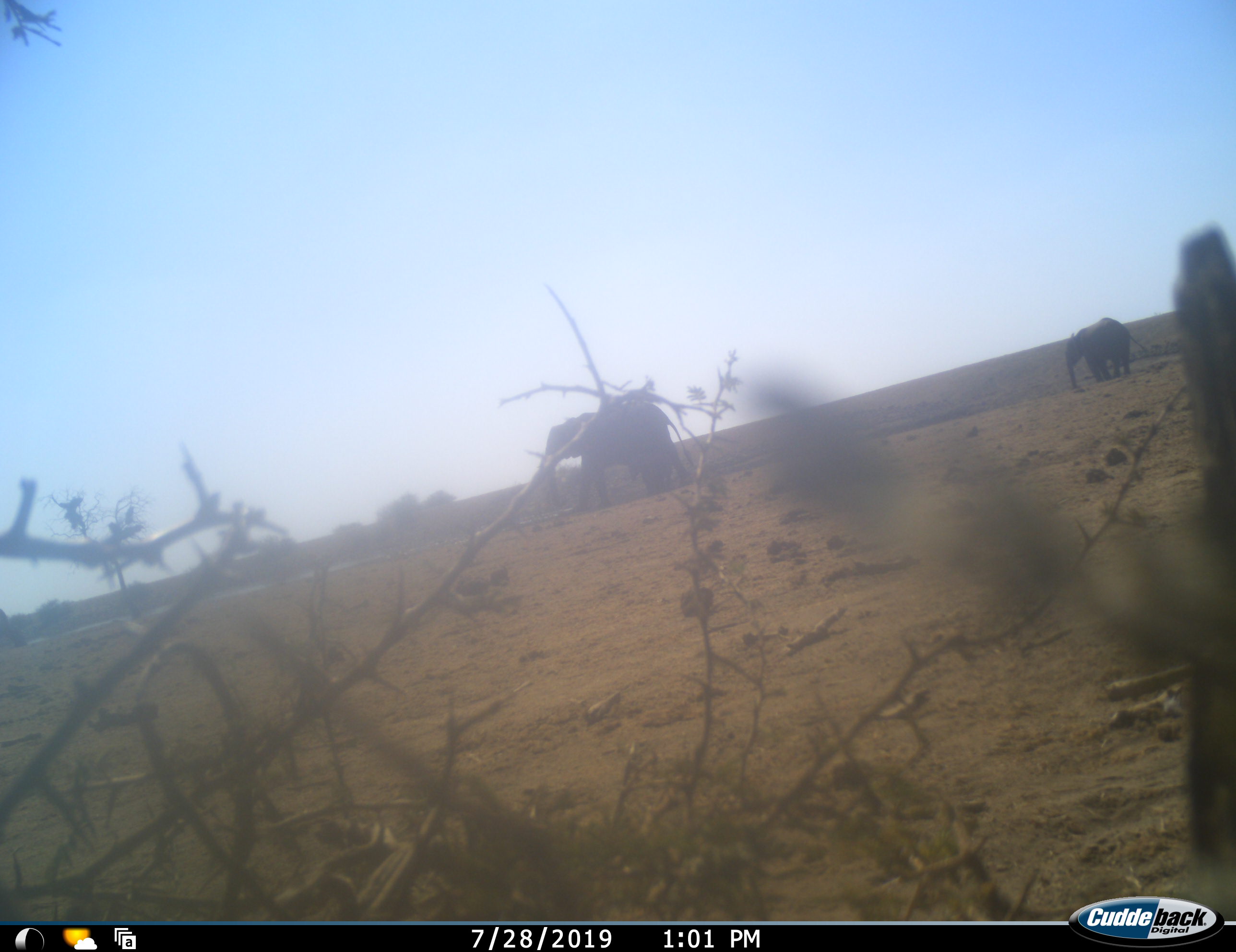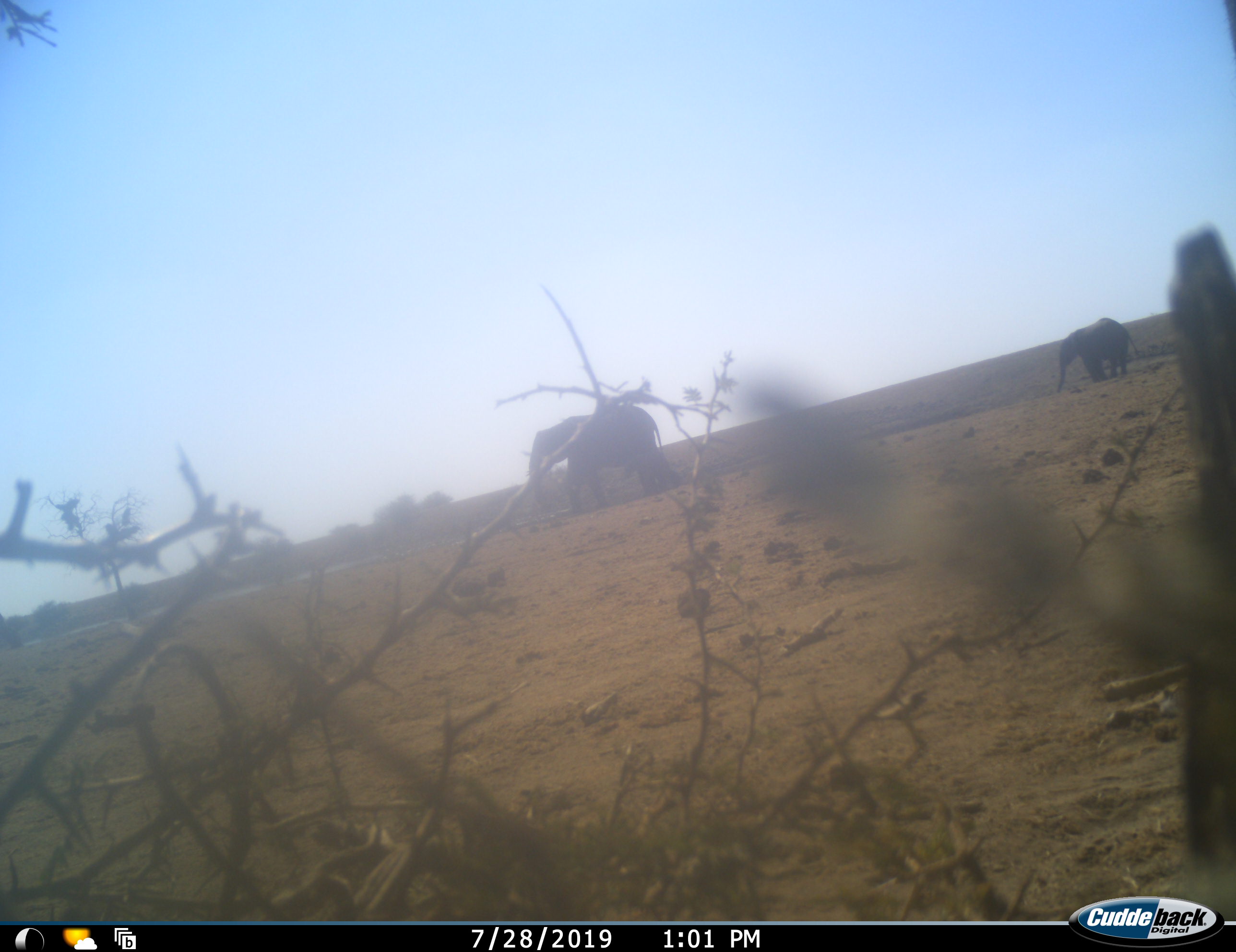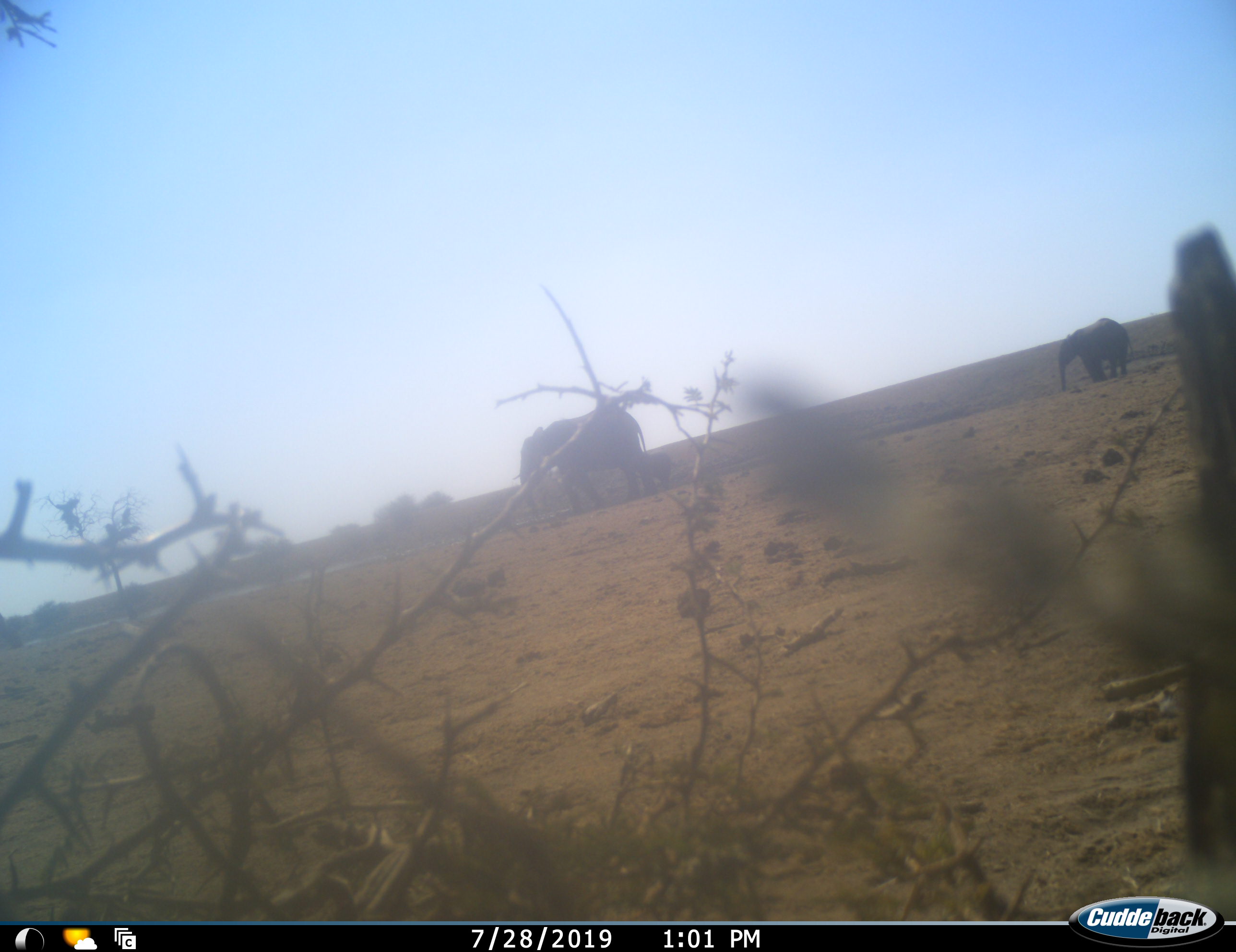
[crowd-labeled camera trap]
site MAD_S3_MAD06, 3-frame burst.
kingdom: Animalia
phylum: Chordata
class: Mammalia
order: Proboscidea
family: Elephantidae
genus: Loxodonta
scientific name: Loxodonta africana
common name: african bush elephant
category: elephant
Elephant (african bush elephant) (Loxodonta africana), count 2. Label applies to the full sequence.